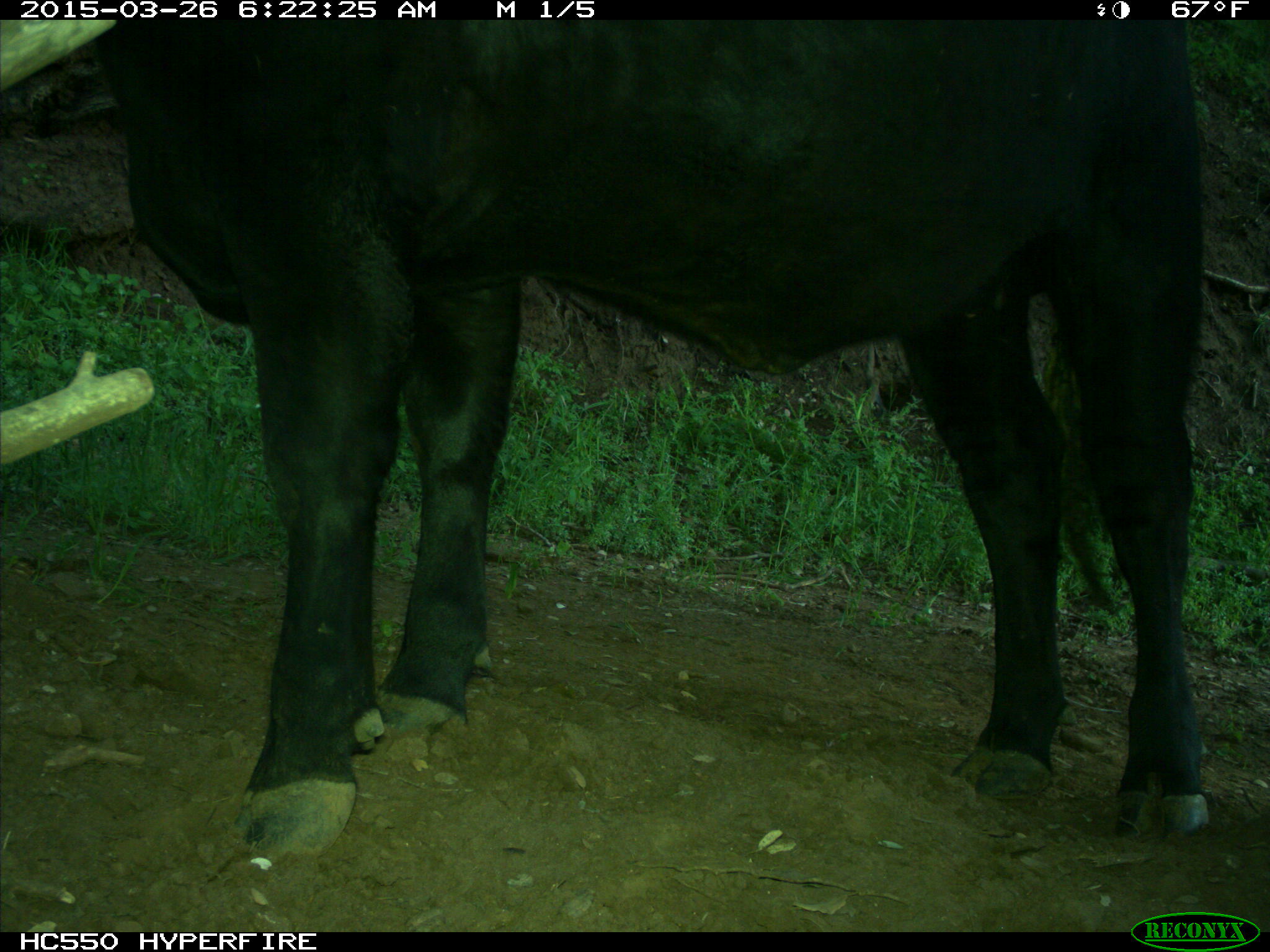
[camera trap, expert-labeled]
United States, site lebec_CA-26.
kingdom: Animalia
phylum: Chordata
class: Mammalia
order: Artiodactyla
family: Bovidae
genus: Bos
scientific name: Bos taurus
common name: domestic cow